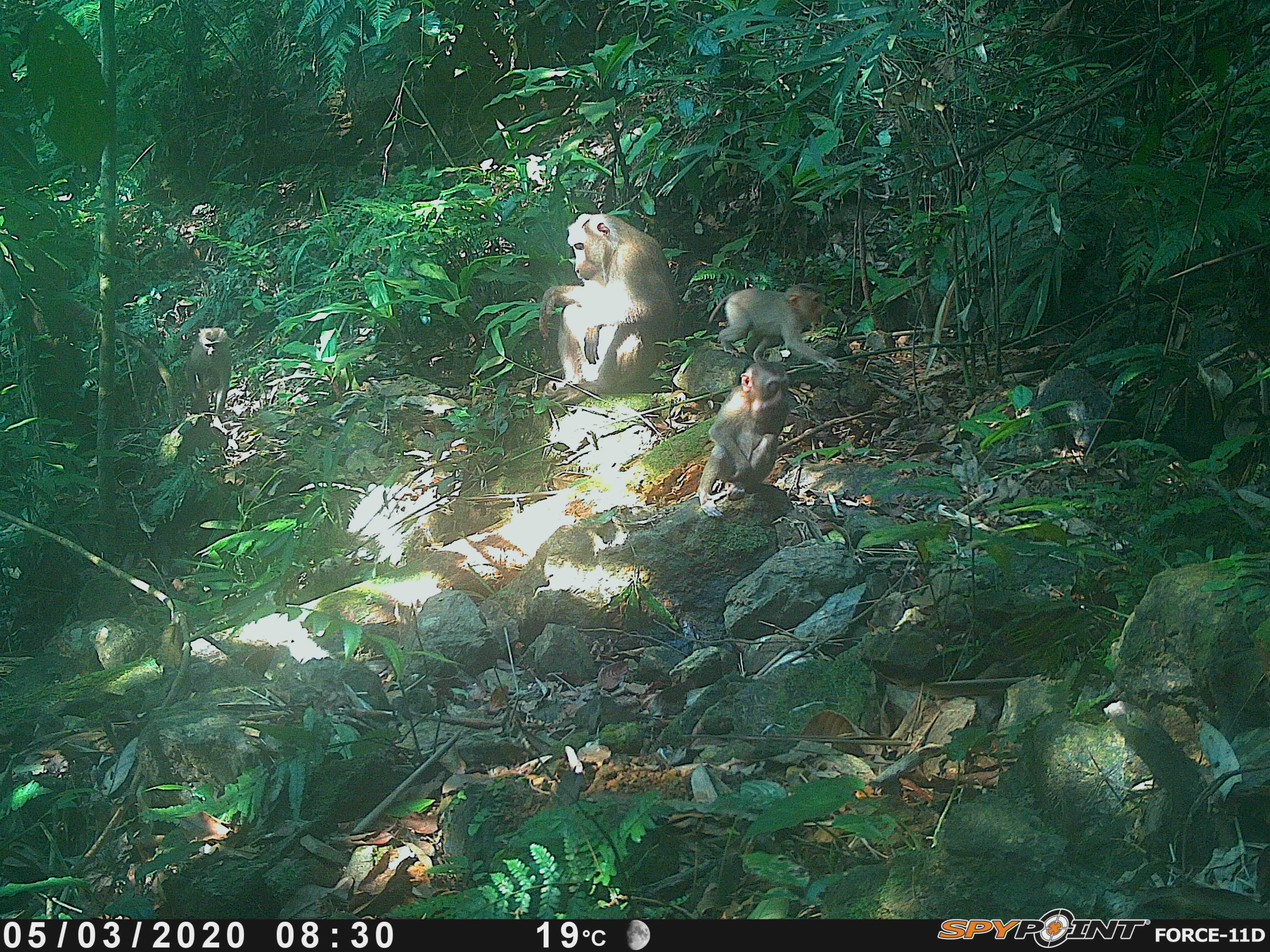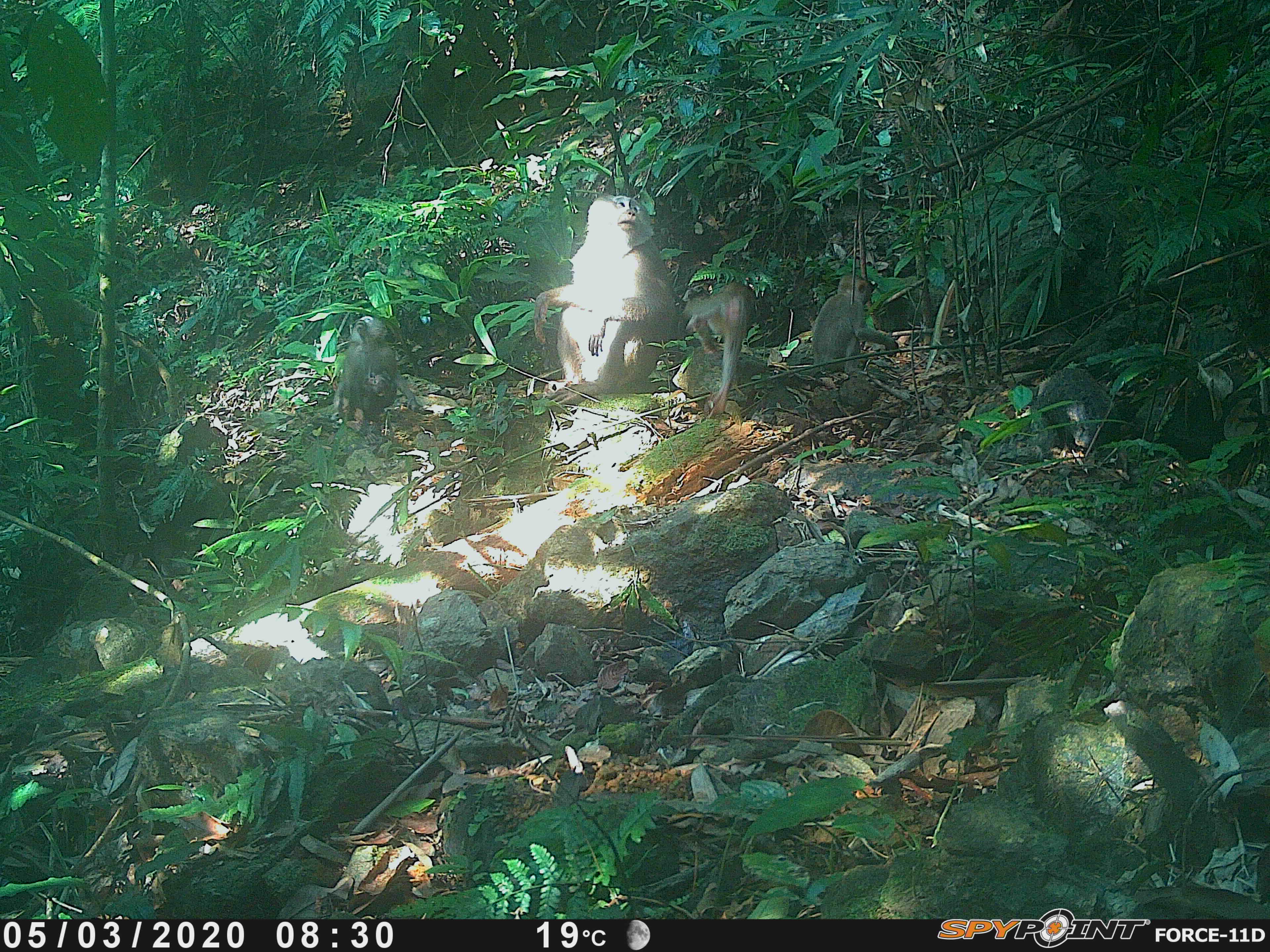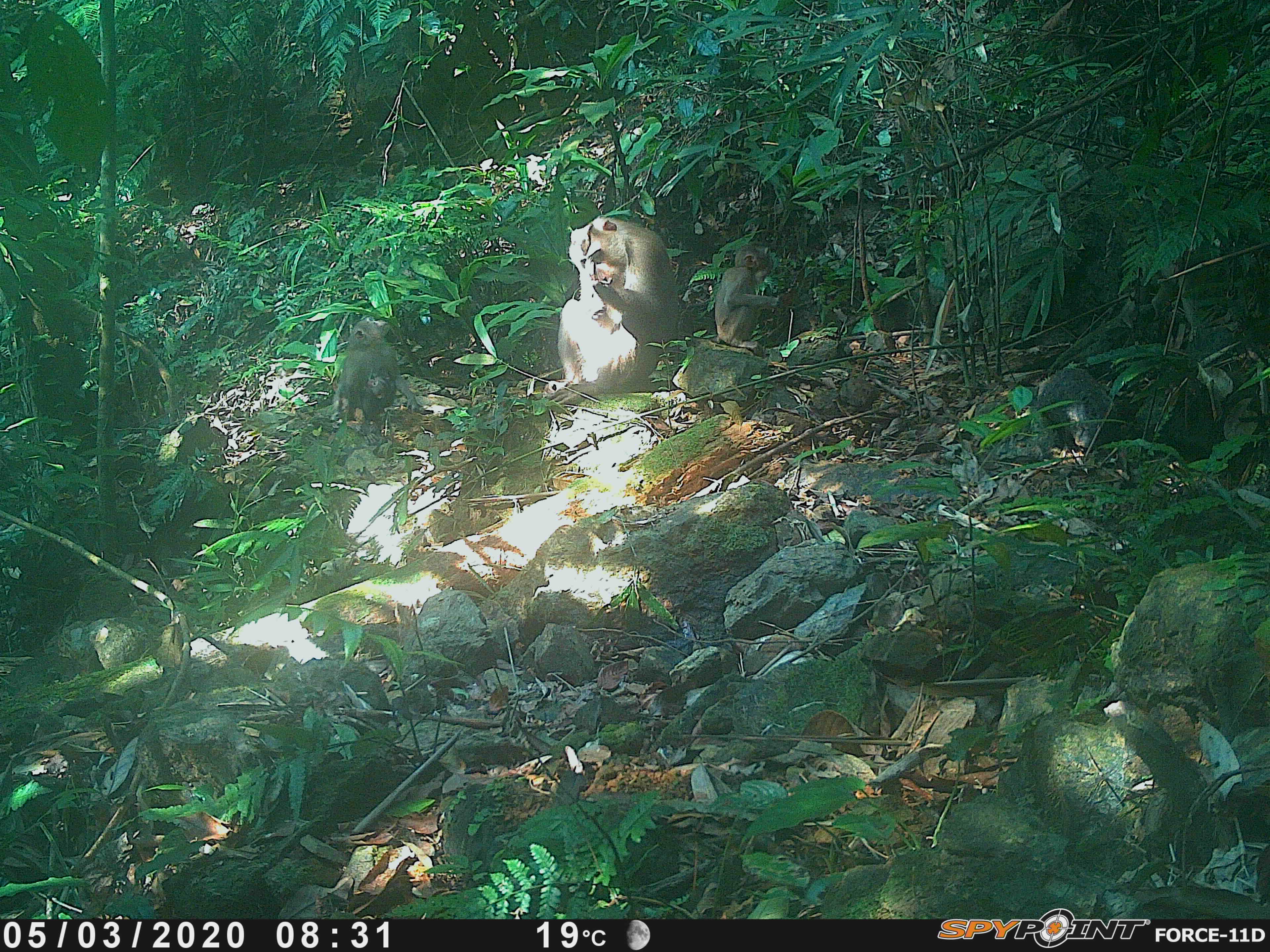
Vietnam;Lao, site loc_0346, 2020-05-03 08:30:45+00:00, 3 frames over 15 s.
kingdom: Animalia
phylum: Chordata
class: Mammalia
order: Primates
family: Cercopithecidae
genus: Macaca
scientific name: Macaca nemestrina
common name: pig-tailed macaque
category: pig tailed macaque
Pig tailed macaque (pig-tailed macaque) (Macaca nemestrina). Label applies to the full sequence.